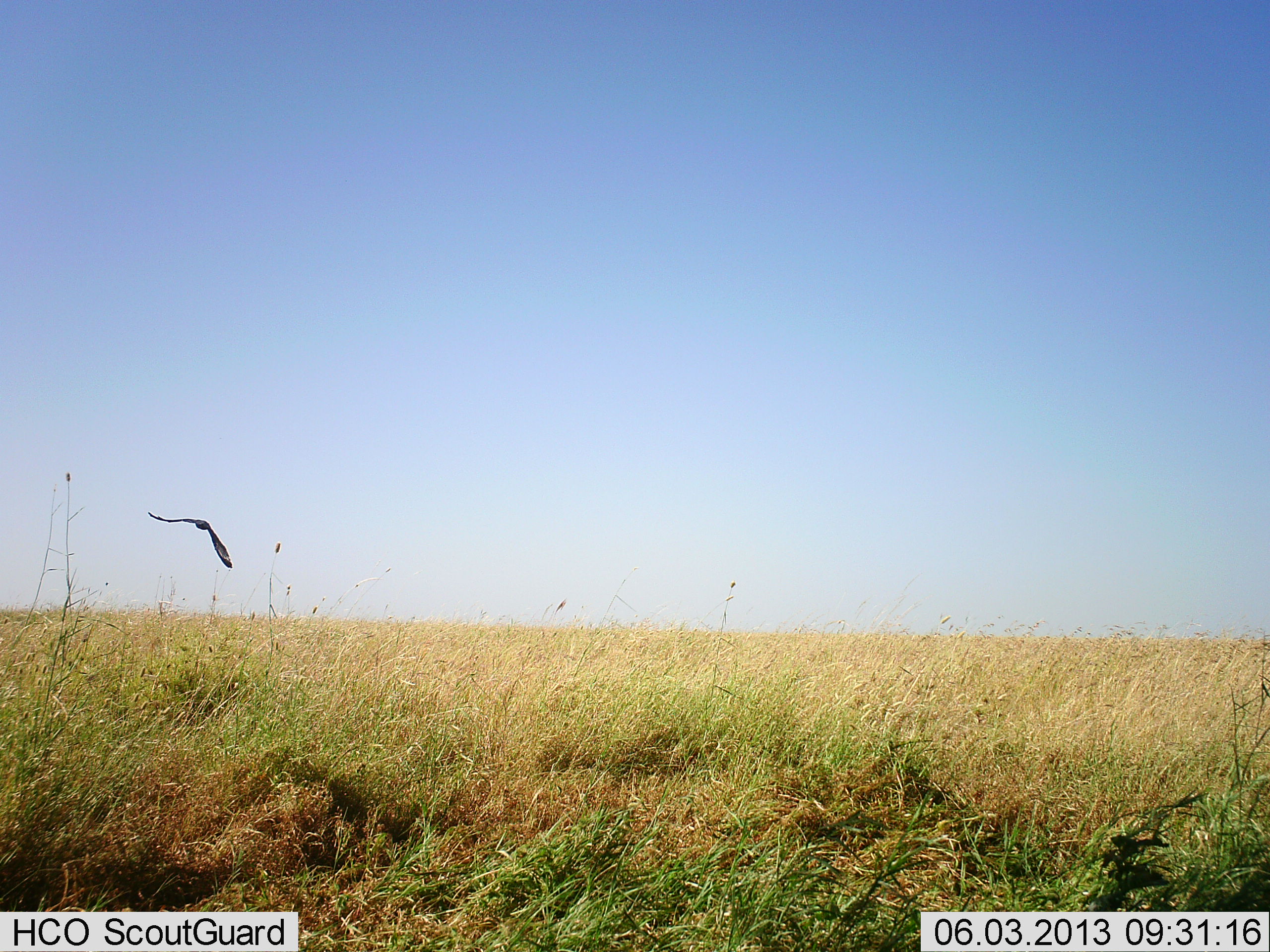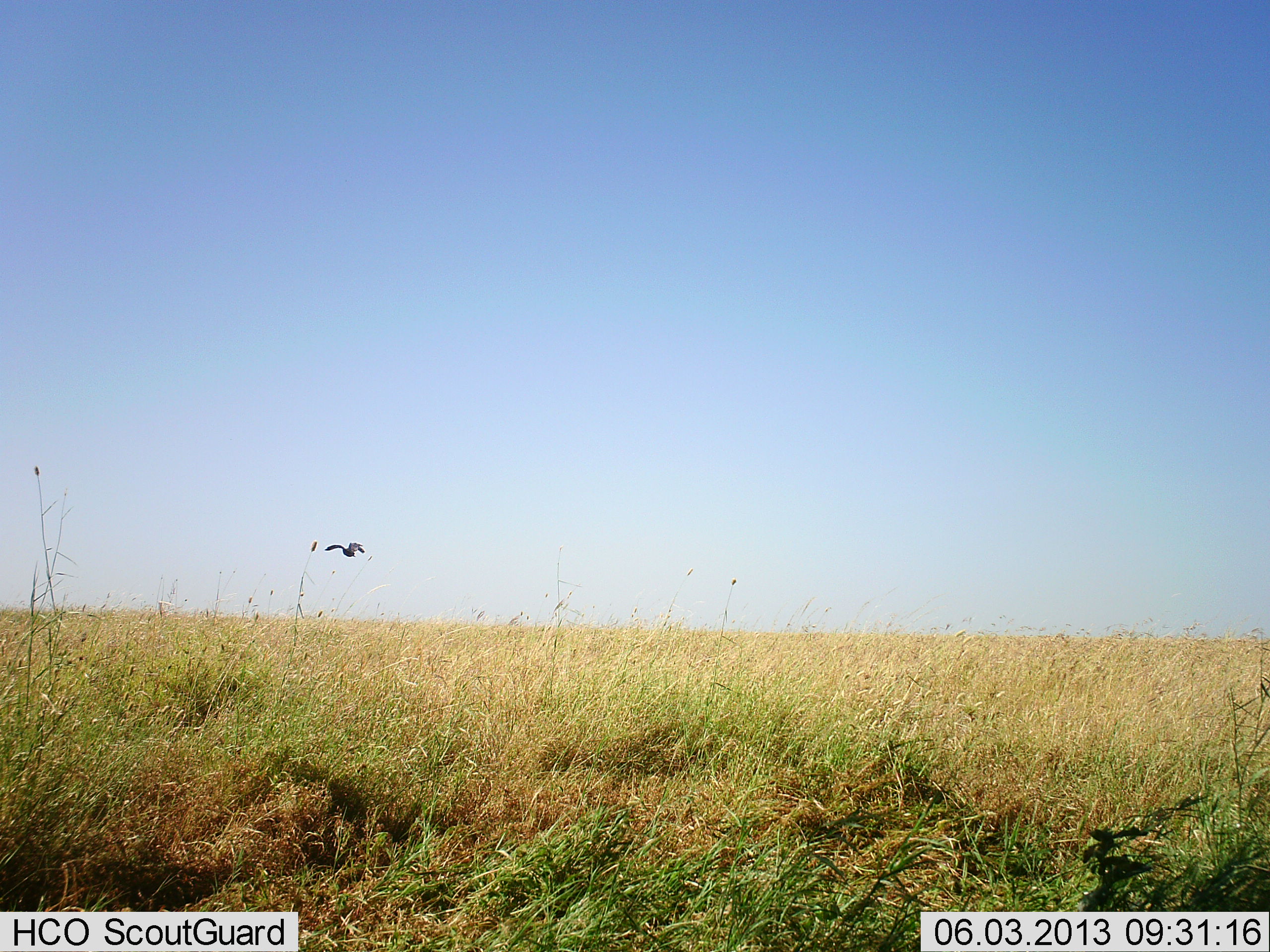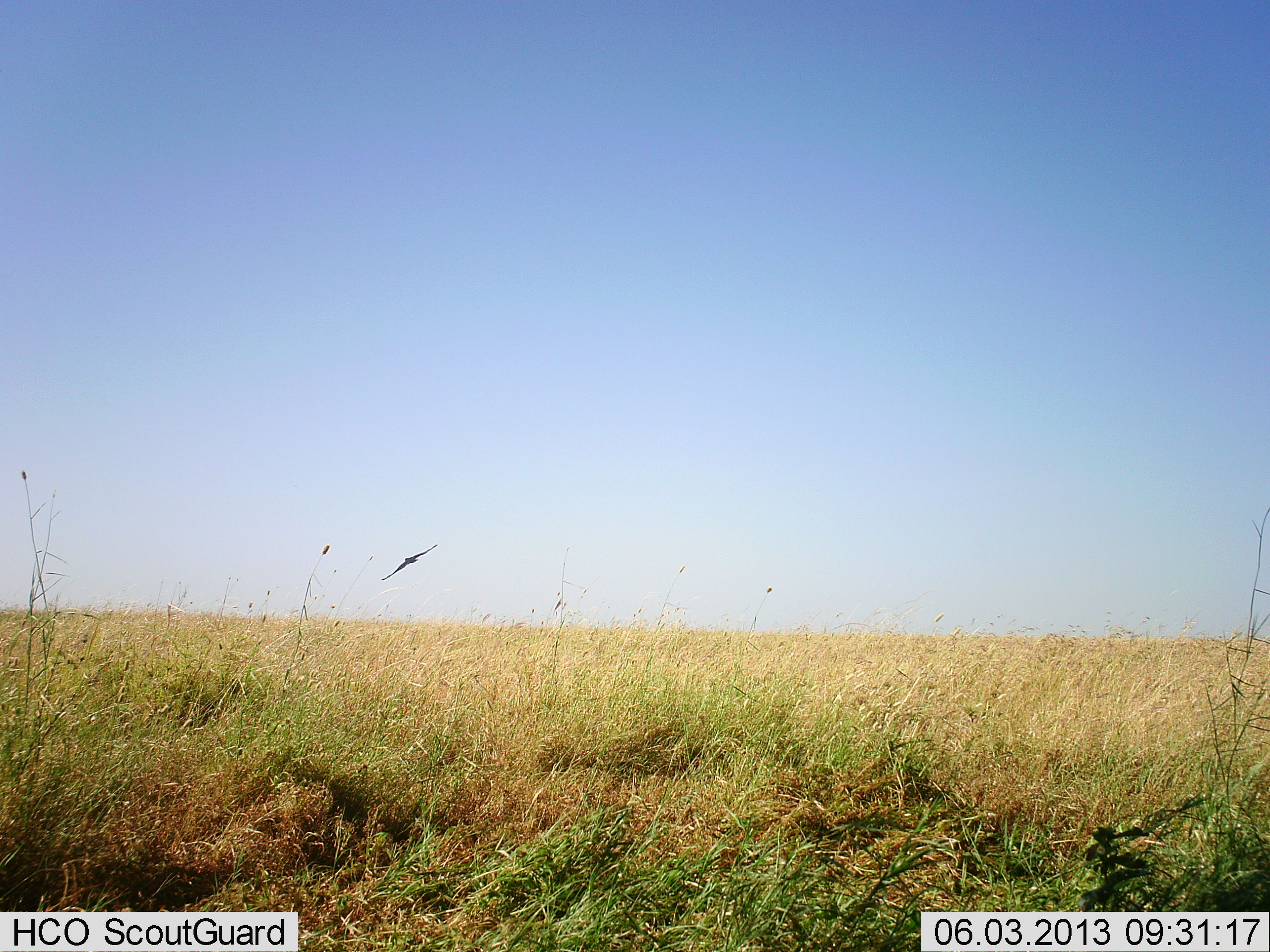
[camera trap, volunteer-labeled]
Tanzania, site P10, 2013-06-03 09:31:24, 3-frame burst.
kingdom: Animalia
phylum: Chordata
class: Aves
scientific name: Aves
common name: bird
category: otherbird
Otherbird (bird) (Aves), count 1. Behavior (volunteer vote fractions): standing 0%, resting 0%, moving 93%, interacting 7%. Young present (vote fraction): 0%. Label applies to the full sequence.